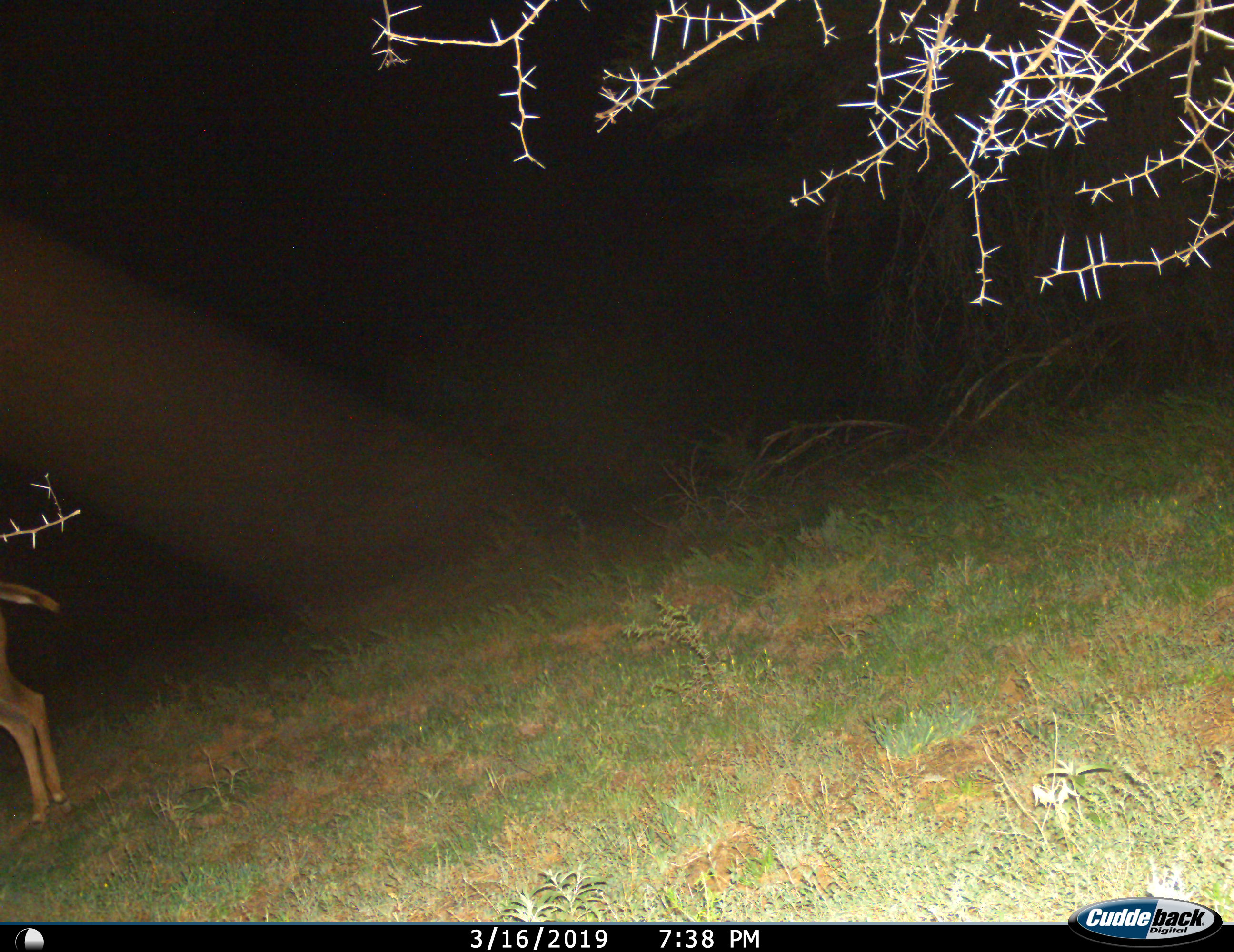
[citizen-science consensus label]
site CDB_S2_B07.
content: unidentified animal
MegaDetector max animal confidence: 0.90